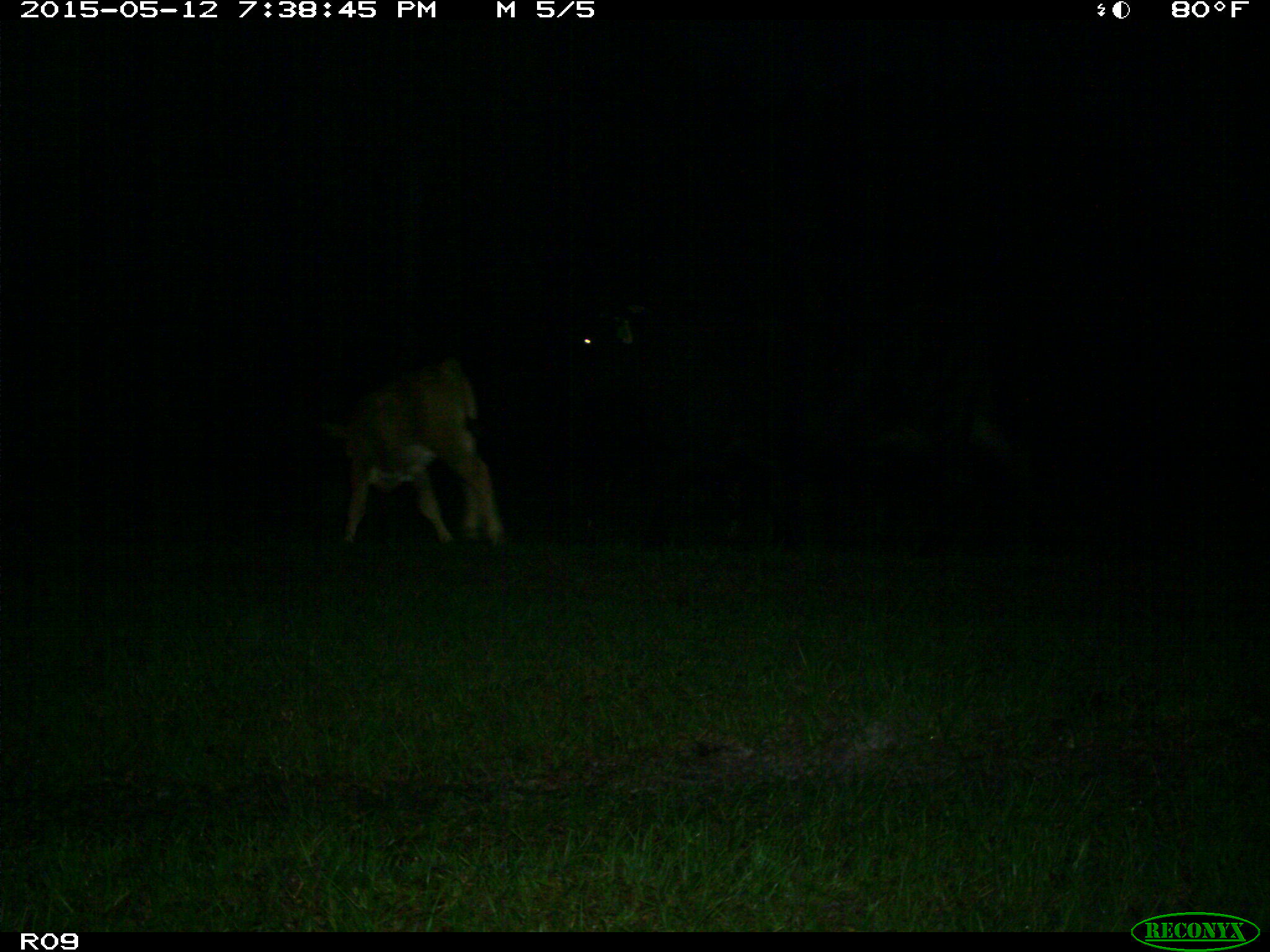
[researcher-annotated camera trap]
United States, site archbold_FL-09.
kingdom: Animalia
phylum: Chordata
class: Mammalia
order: Artiodactyla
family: Bovidae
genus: Bos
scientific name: Bos taurus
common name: domestic cow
Bos taurus (domestic cow).